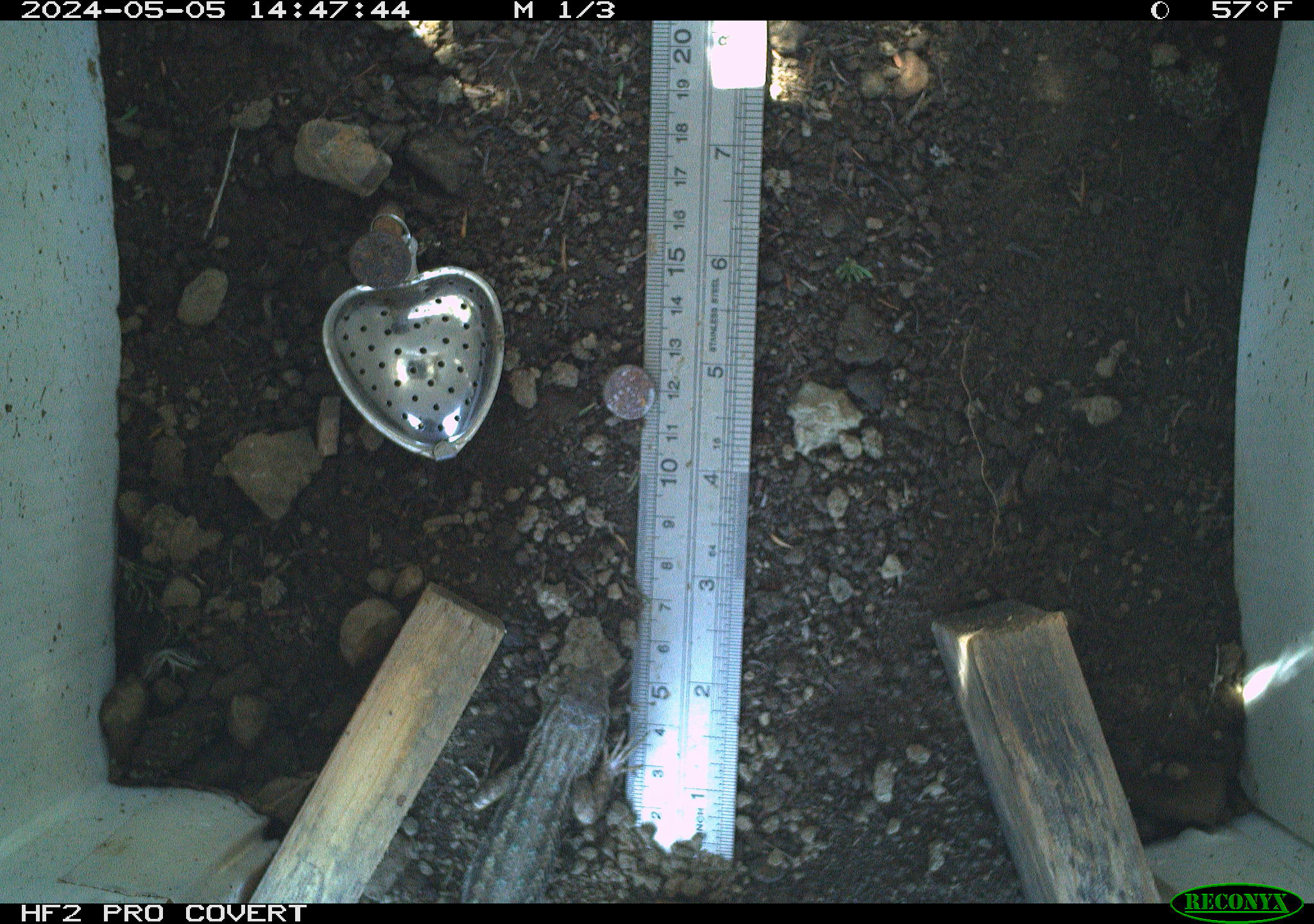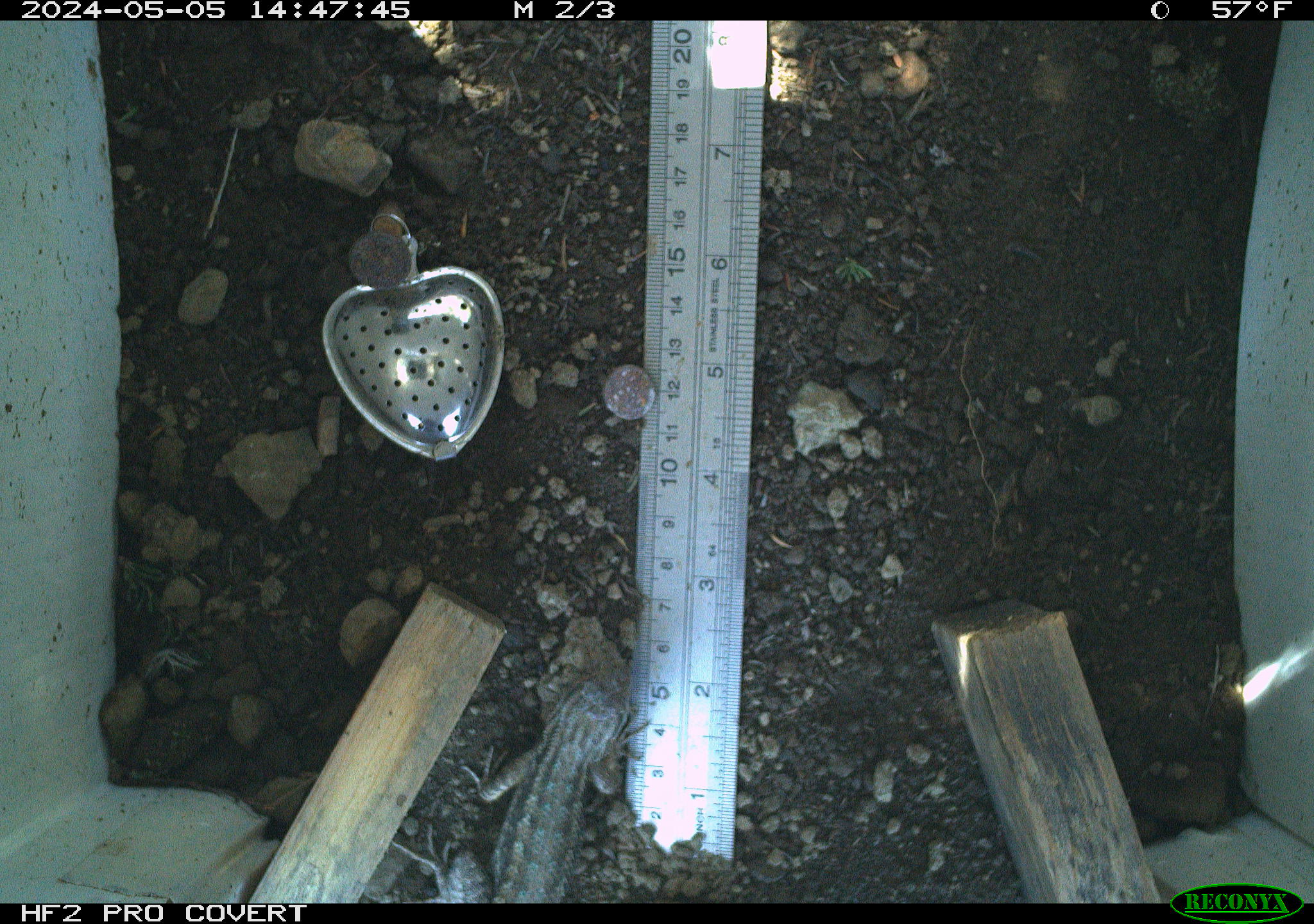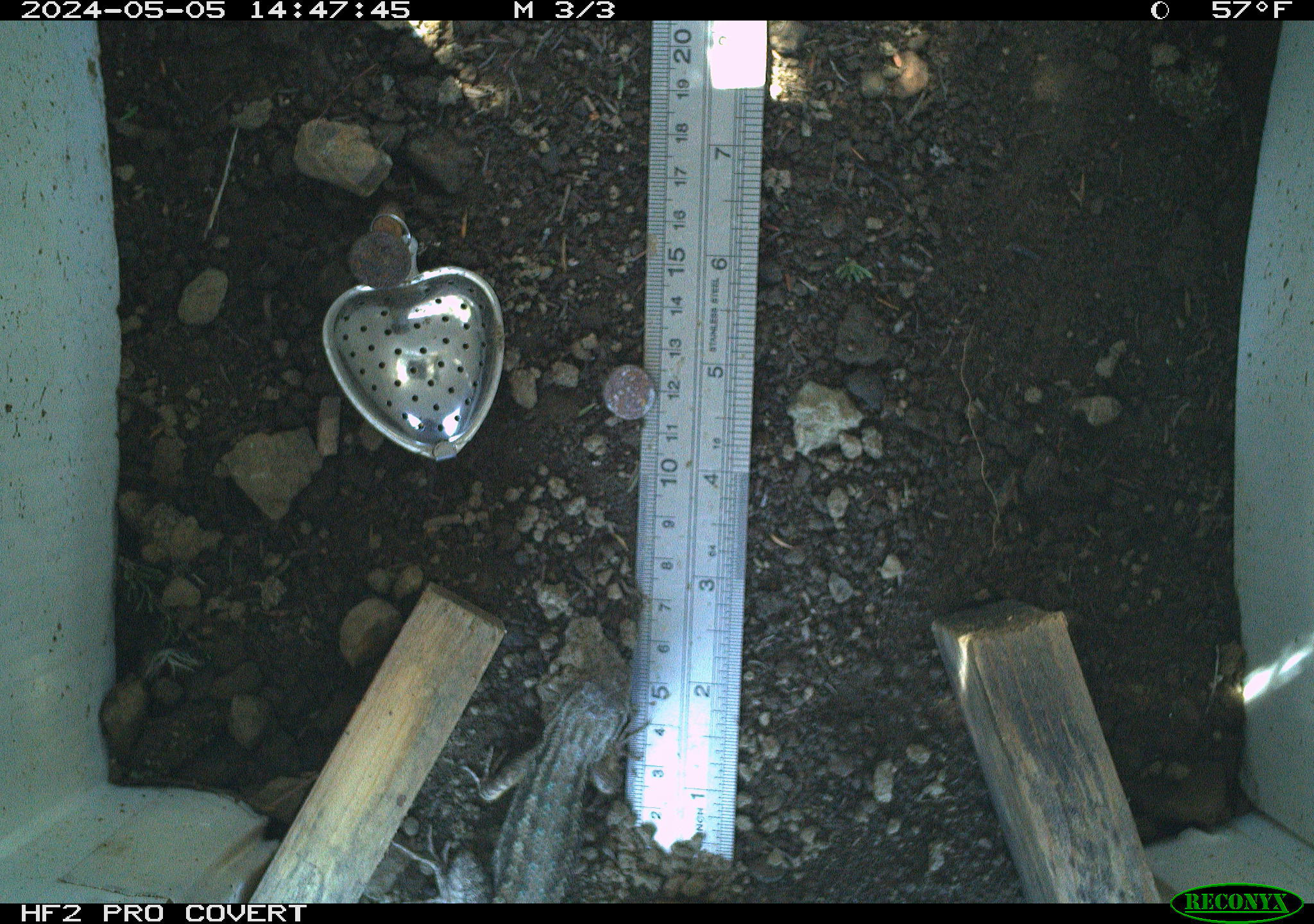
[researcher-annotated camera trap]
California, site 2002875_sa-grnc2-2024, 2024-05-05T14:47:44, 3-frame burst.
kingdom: Animalia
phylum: Chordata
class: Reptilia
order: Squamata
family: Phrynosomatidae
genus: Sceloporus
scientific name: Sceloporus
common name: spiny lizards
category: sceloporus species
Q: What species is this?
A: Sceloporus species (spiny lizards) (Sceloporus).